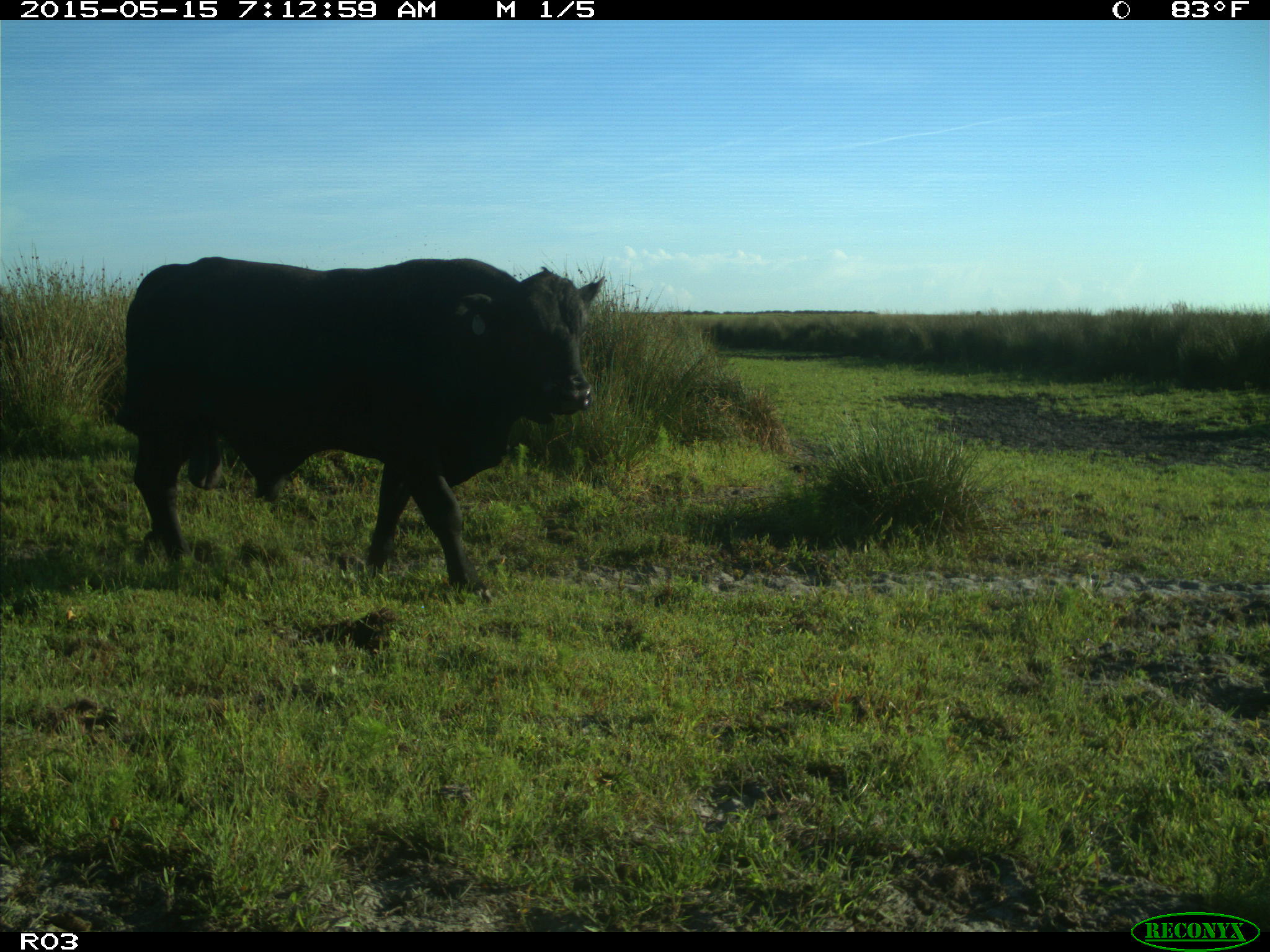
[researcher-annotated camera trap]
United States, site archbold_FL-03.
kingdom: Animalia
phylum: Chordata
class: Mammalia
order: Artiodactyla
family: Bovidae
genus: Bos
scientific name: Bos taurus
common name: domestic cow